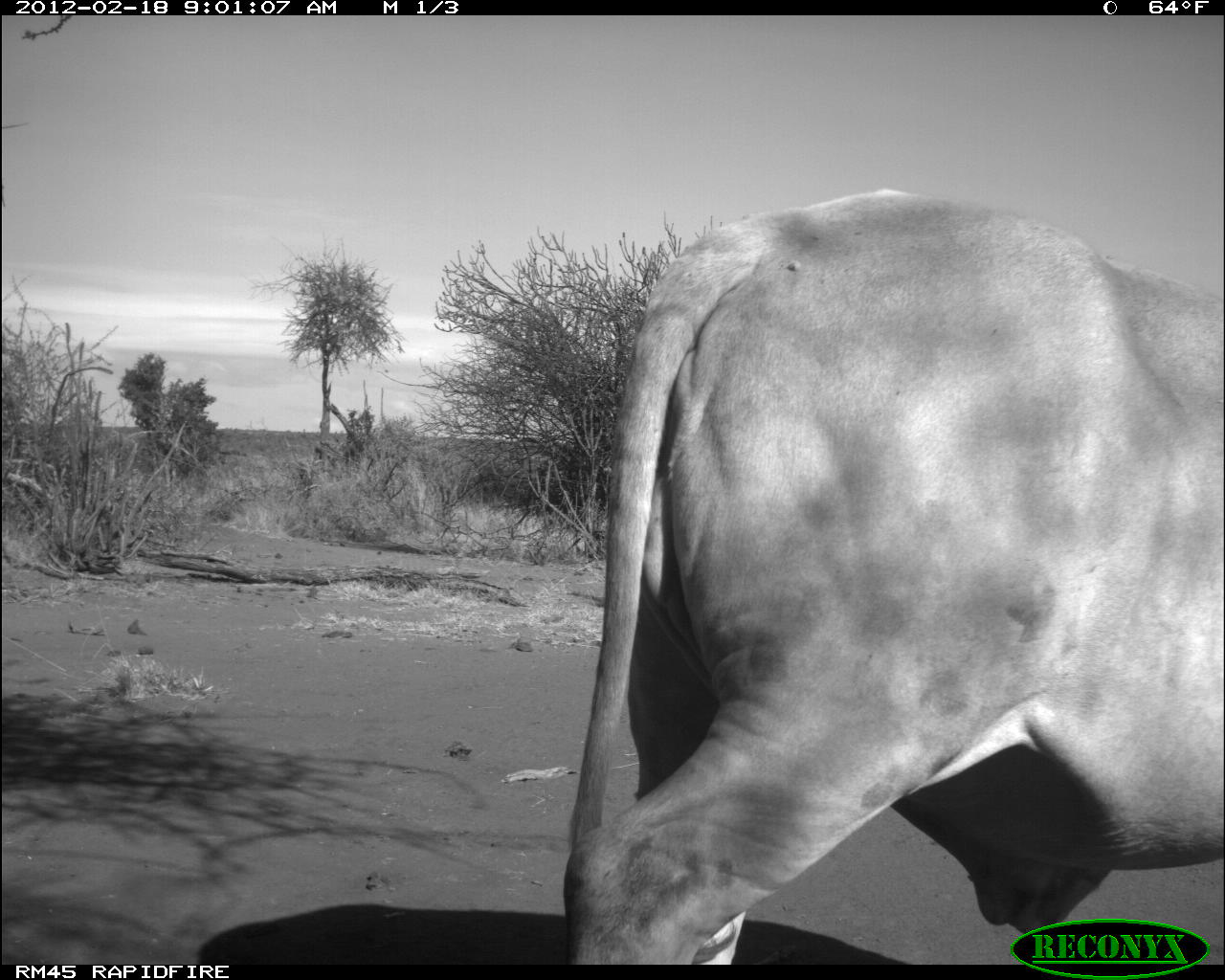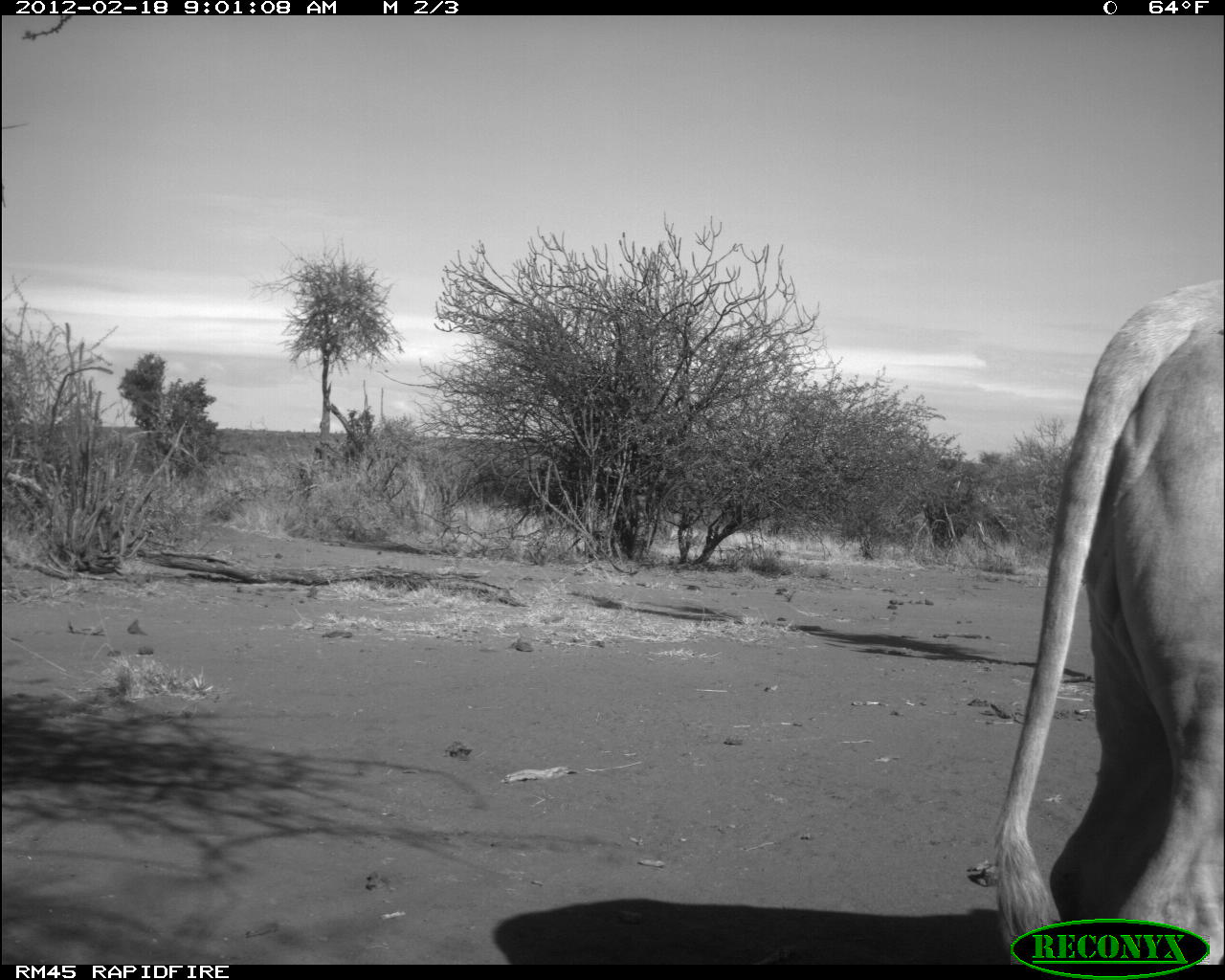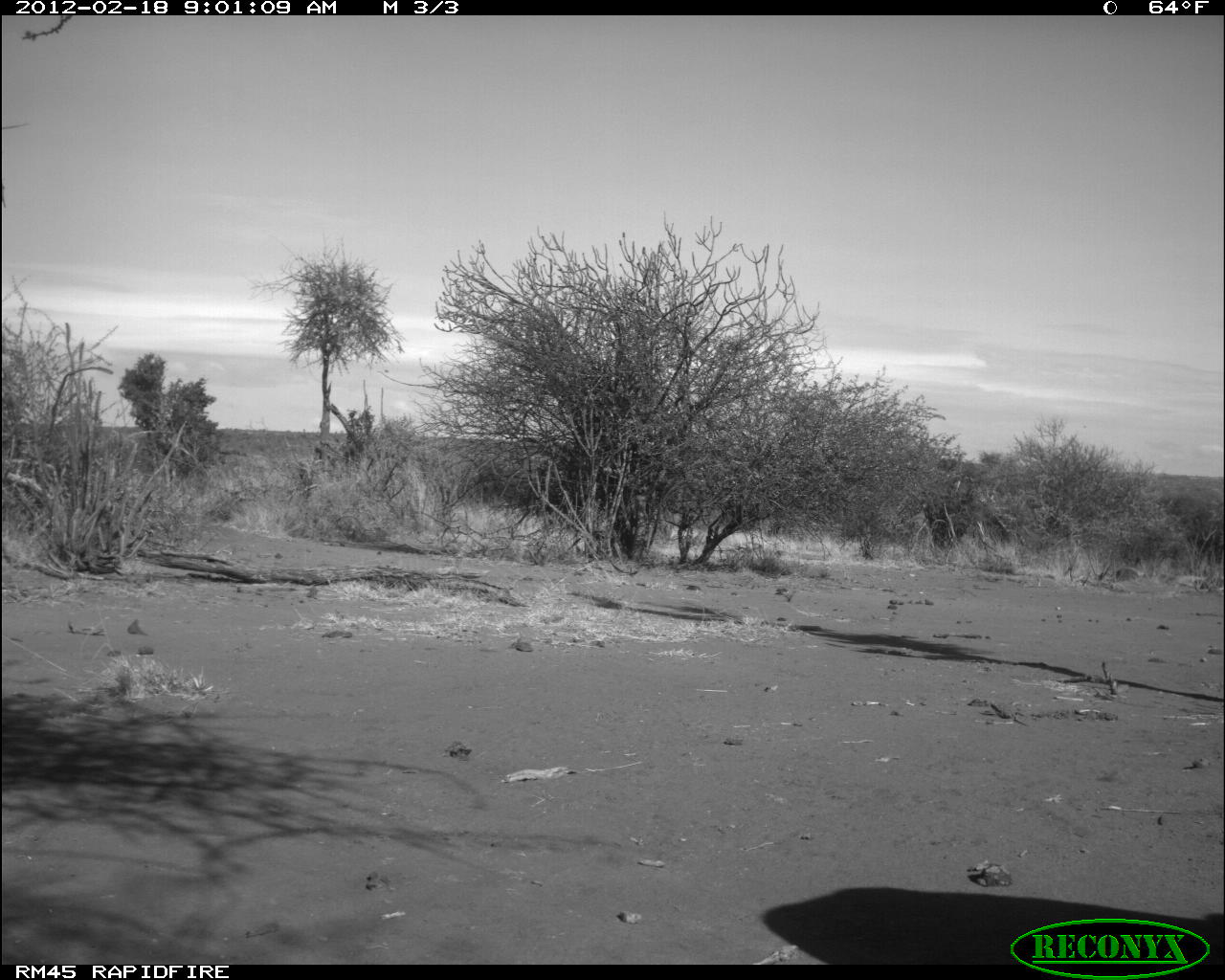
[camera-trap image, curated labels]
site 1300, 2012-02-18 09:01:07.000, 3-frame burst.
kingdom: Animalia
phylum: Chordata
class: Mammalia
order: Artiodactyla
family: Bovidae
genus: Bos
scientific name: Bos taurus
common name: domestic cattle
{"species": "Bos taurus (domestic cattle)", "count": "1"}